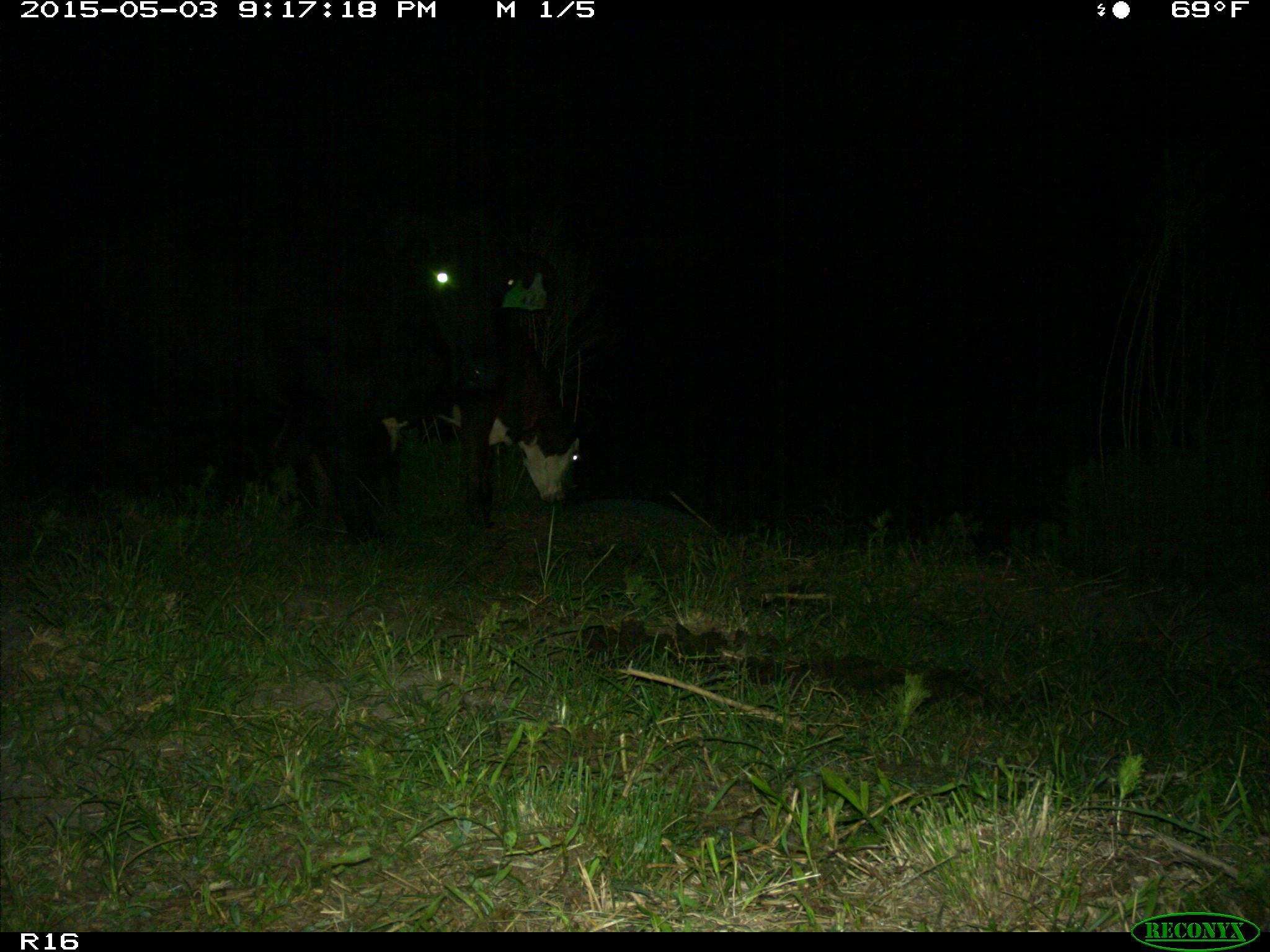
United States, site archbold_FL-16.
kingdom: Animalia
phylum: Chordata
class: Mammalia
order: Artiodactyla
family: Bovidae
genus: Bos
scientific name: Bos taurus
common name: domestic cow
Bos taurus (domestic cow).